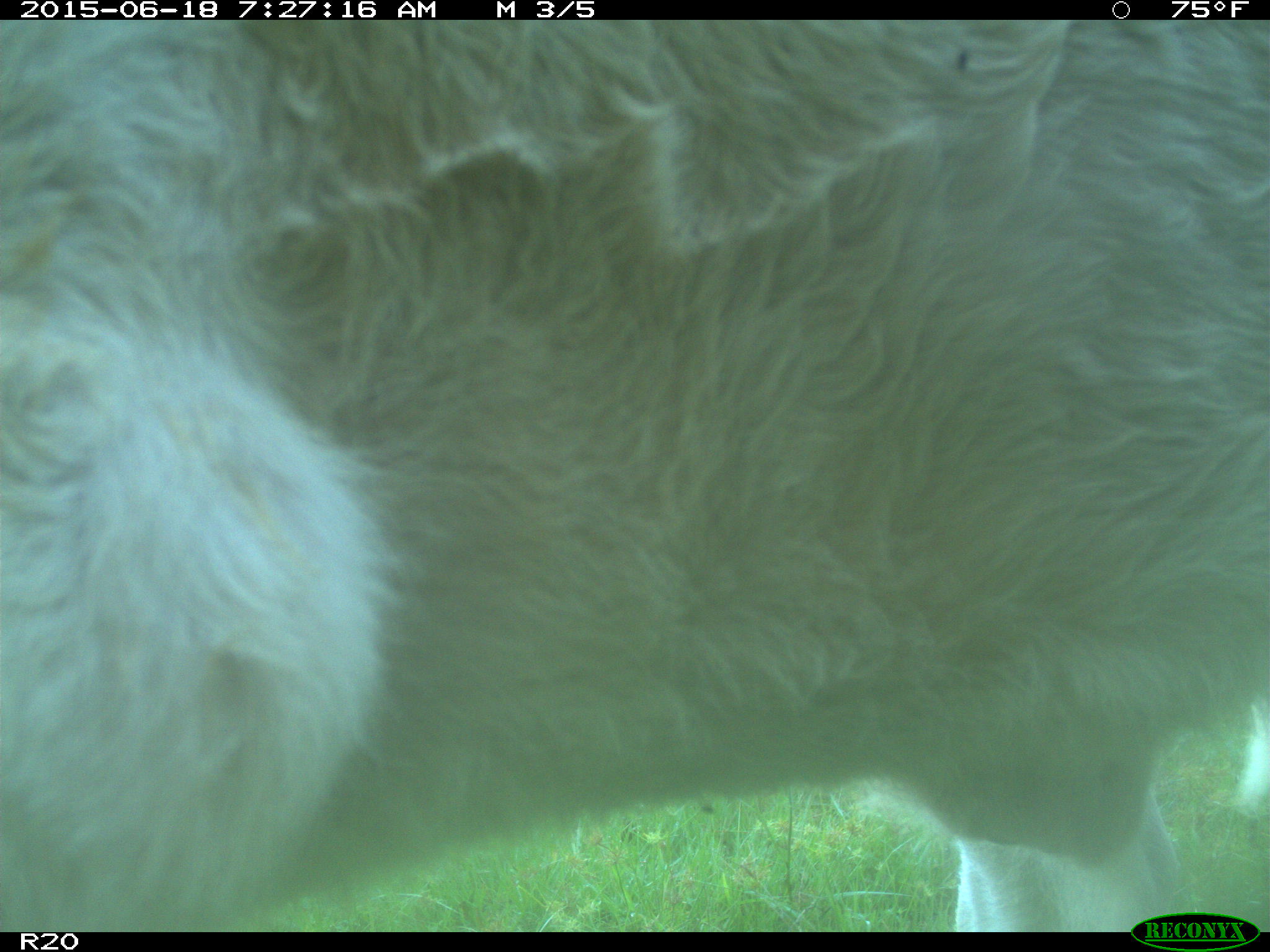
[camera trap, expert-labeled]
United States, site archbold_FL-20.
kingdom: Animalia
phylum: Chordata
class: Mammalia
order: Artiodactyla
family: Bovidae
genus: Bos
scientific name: Bos taurus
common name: domestic cow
Bos taurus (domestic cow).